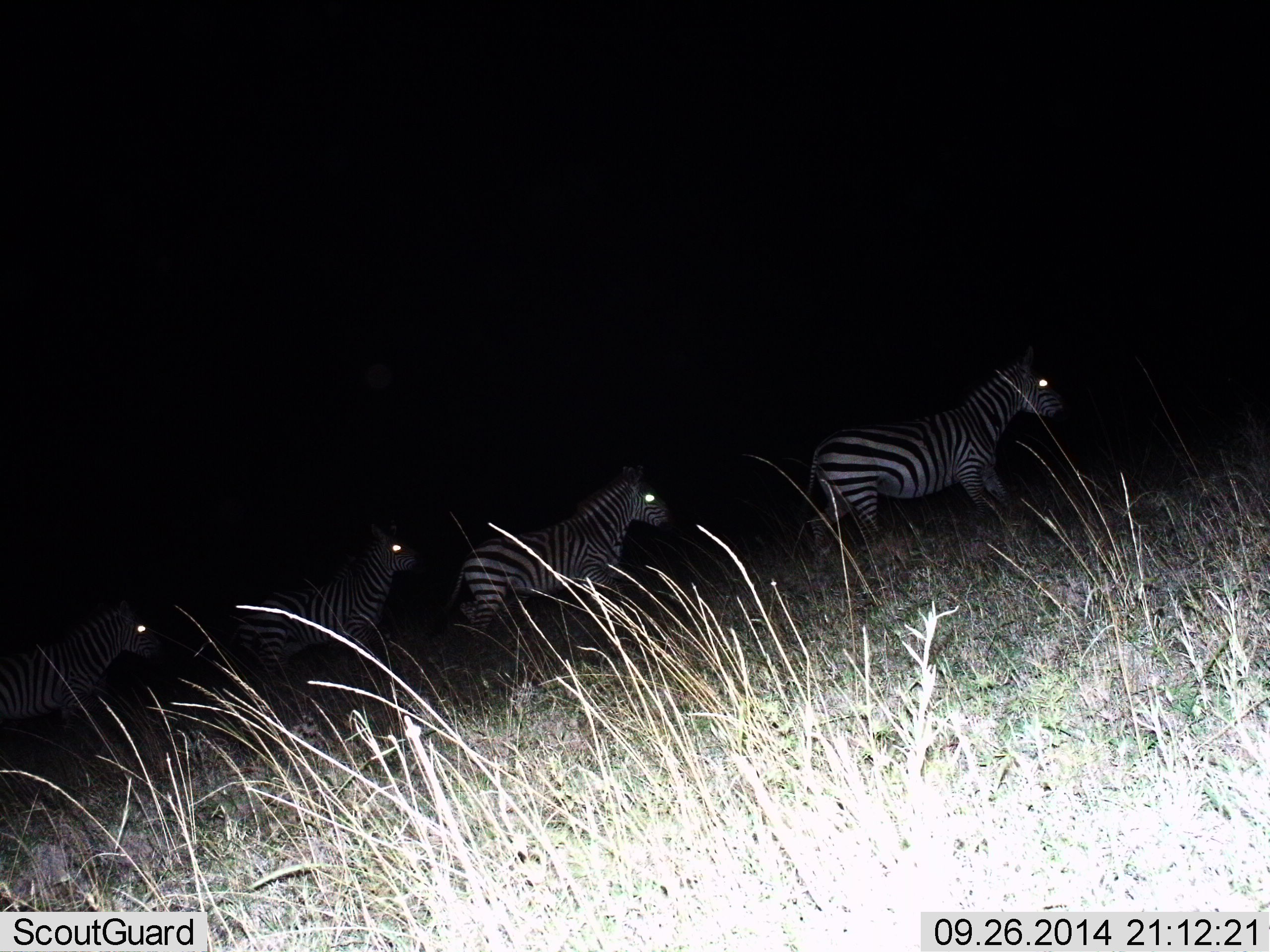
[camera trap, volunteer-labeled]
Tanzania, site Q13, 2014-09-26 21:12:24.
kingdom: Animalia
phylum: Chordata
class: Mammalia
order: Perissodactyla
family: Equidae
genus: Equus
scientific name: Equus quagga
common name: plains zebra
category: zebra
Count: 4.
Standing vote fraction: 20%.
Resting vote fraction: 0%.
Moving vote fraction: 90%.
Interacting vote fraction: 0%.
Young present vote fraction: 10%.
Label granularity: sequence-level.